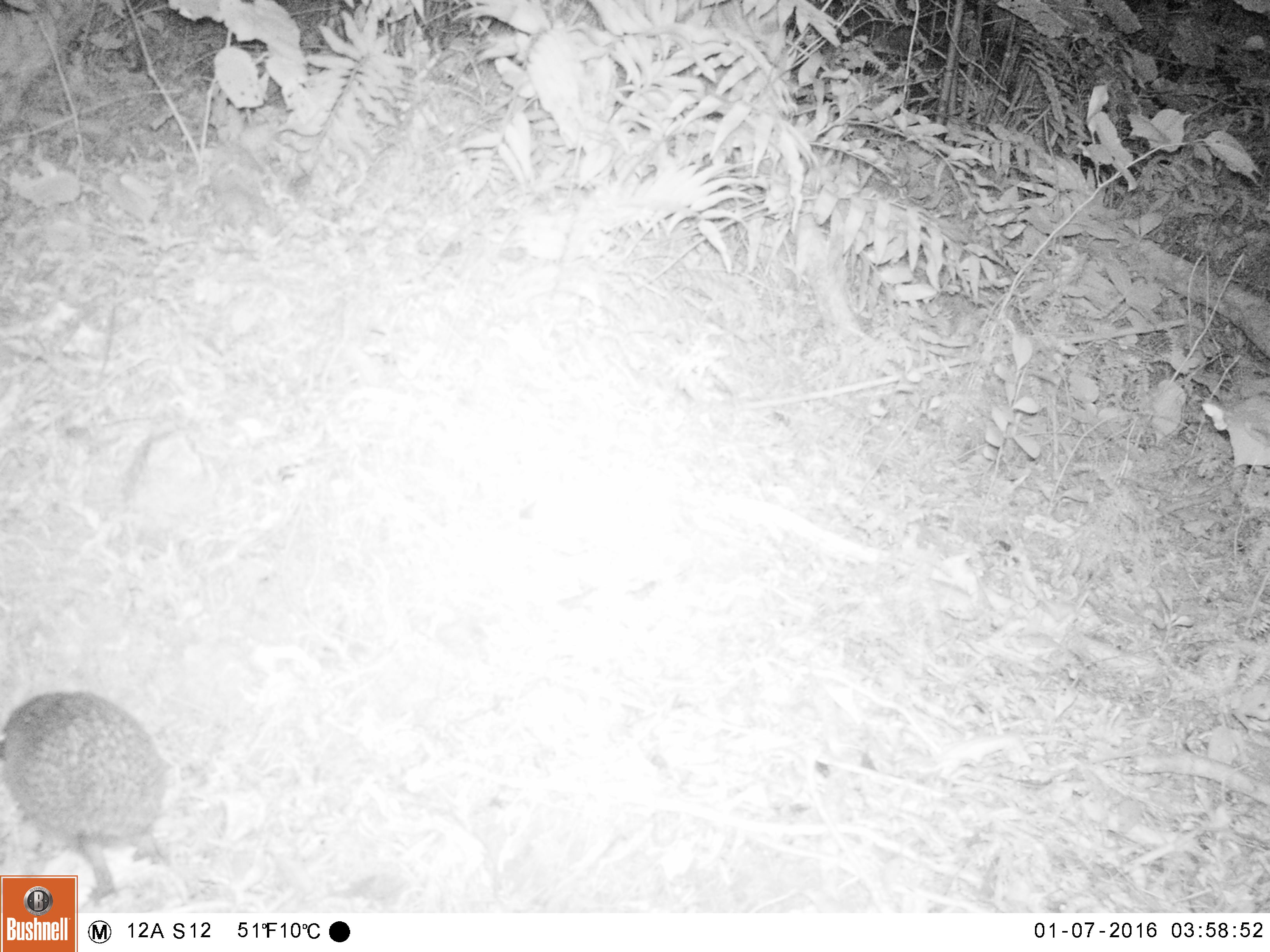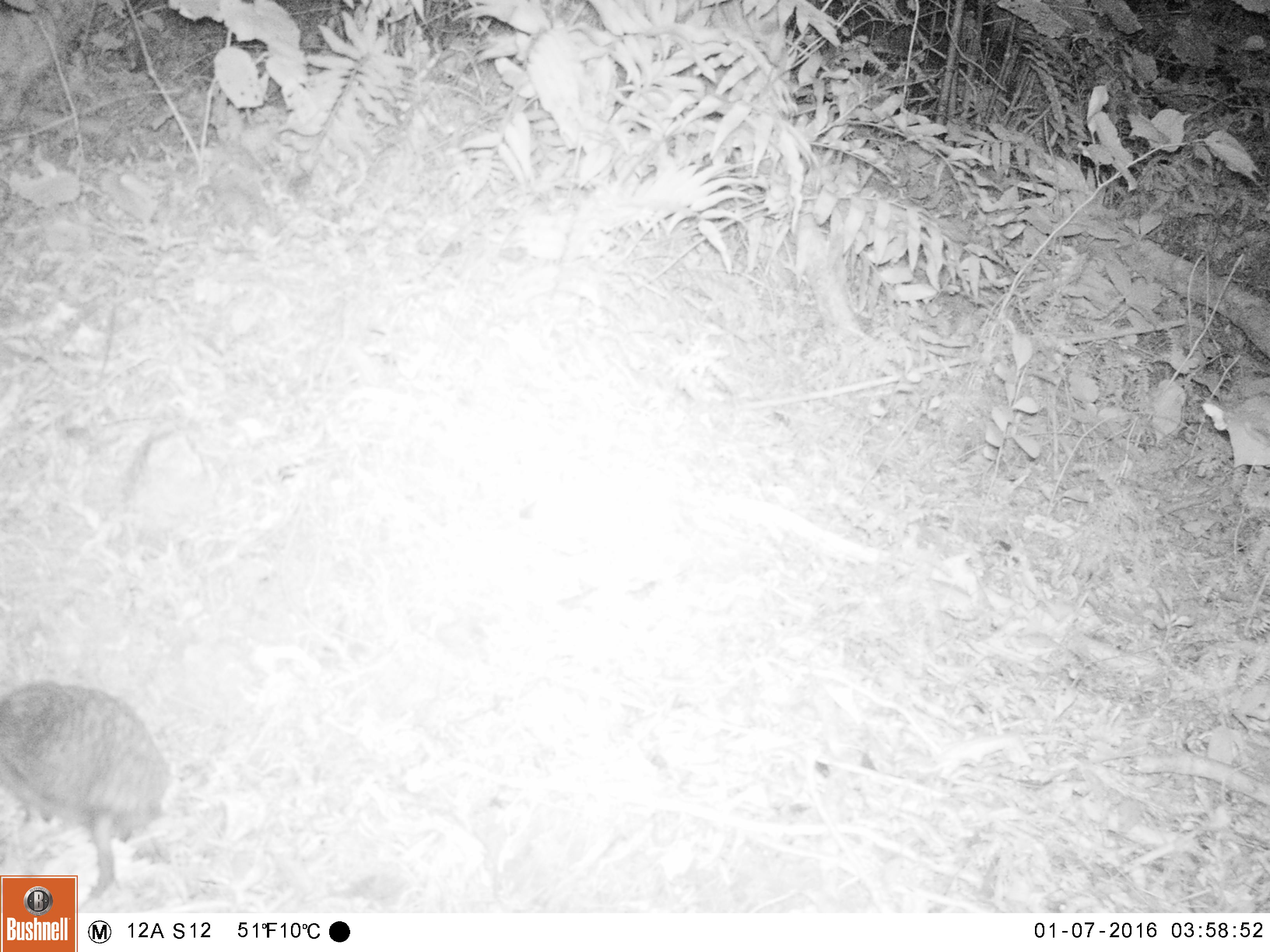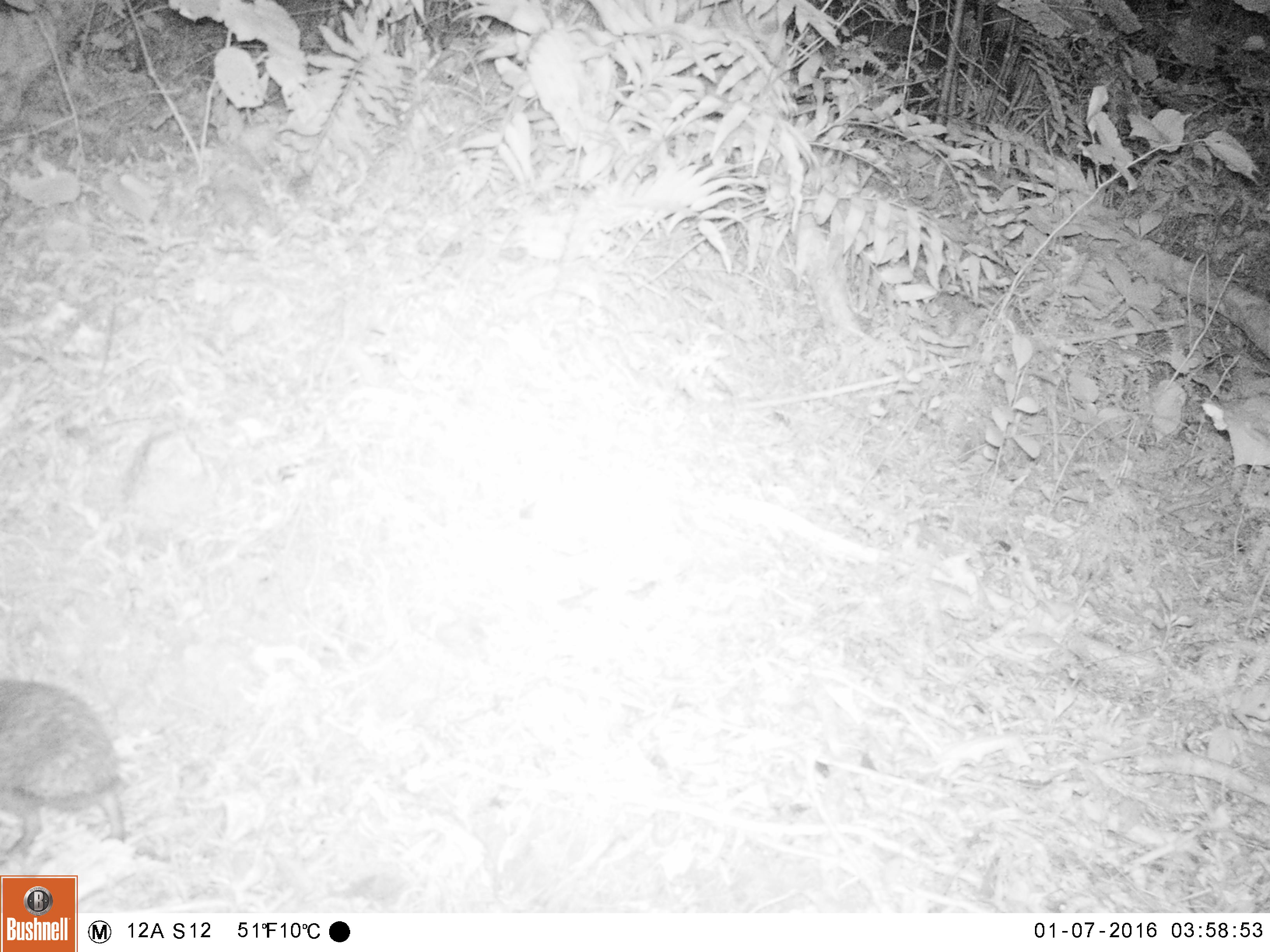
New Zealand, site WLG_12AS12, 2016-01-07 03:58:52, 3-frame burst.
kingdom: Animalia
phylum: Chordata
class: Mammalia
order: Eulipotyphla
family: Erinaceidae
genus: Erinaceus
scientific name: Erinaceus europaeus europaeus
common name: european hedgehog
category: hedgehog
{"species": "hedgehog (european hedgehog) (Erinaceus europaeus europaeus)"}